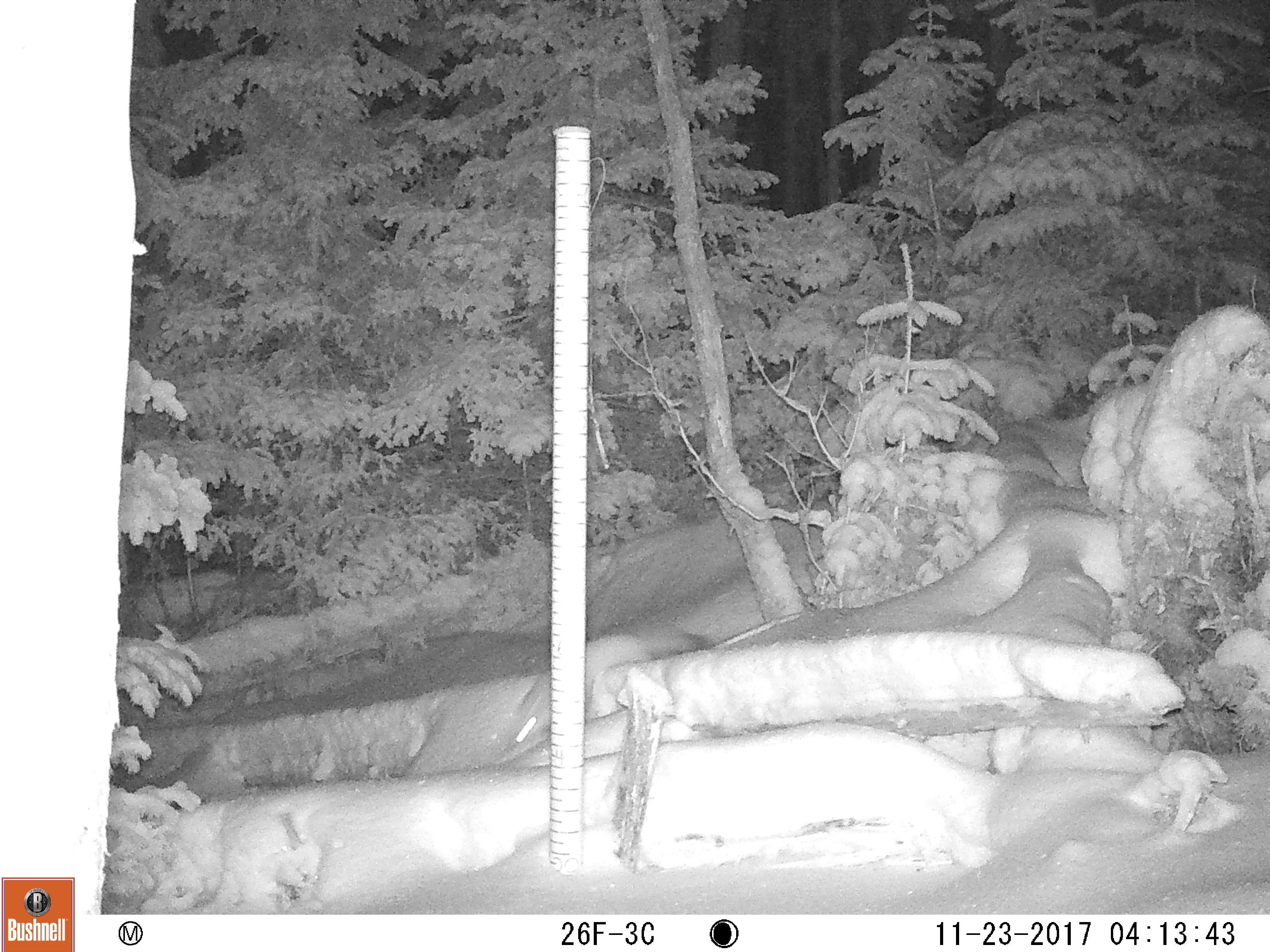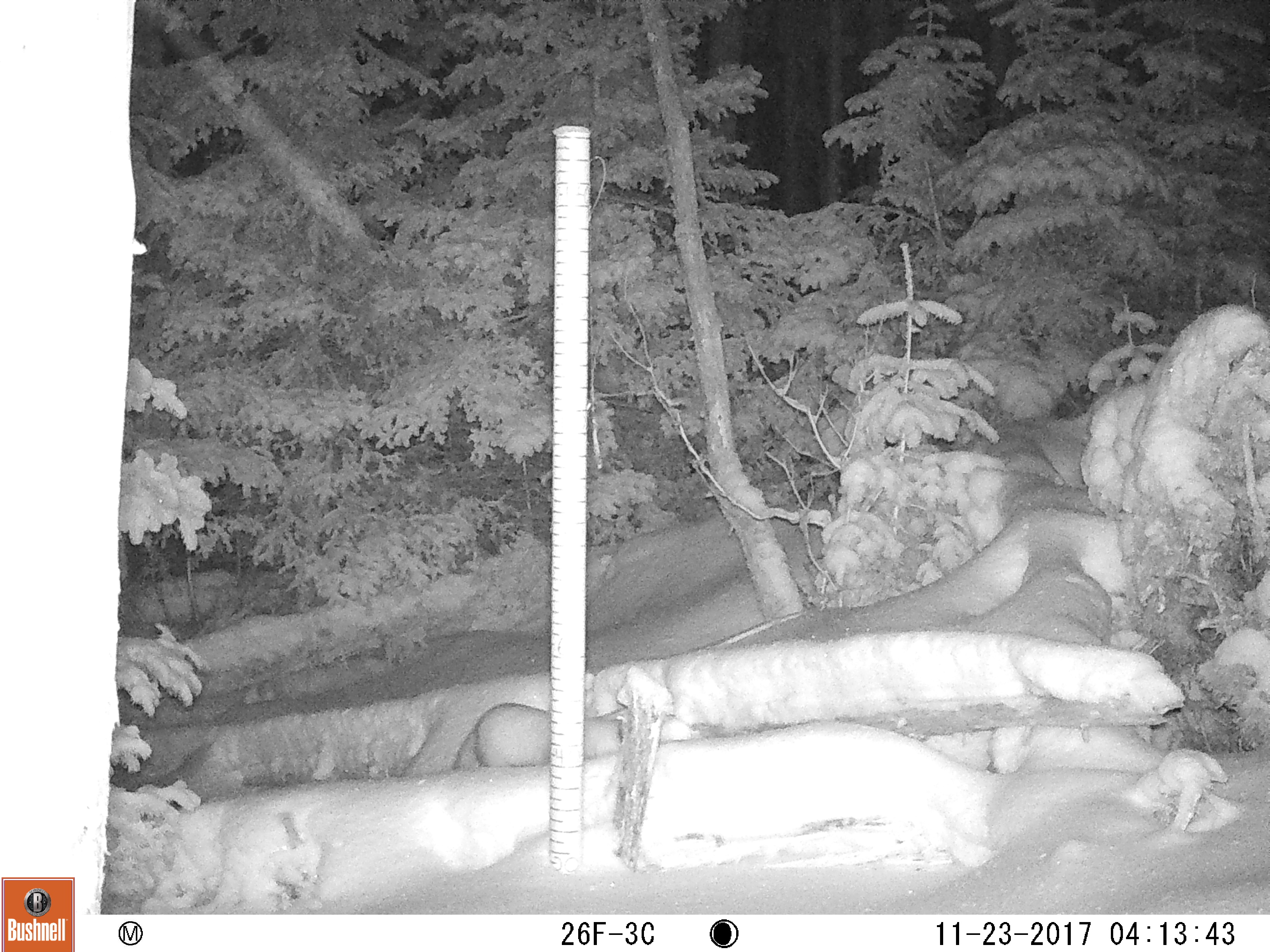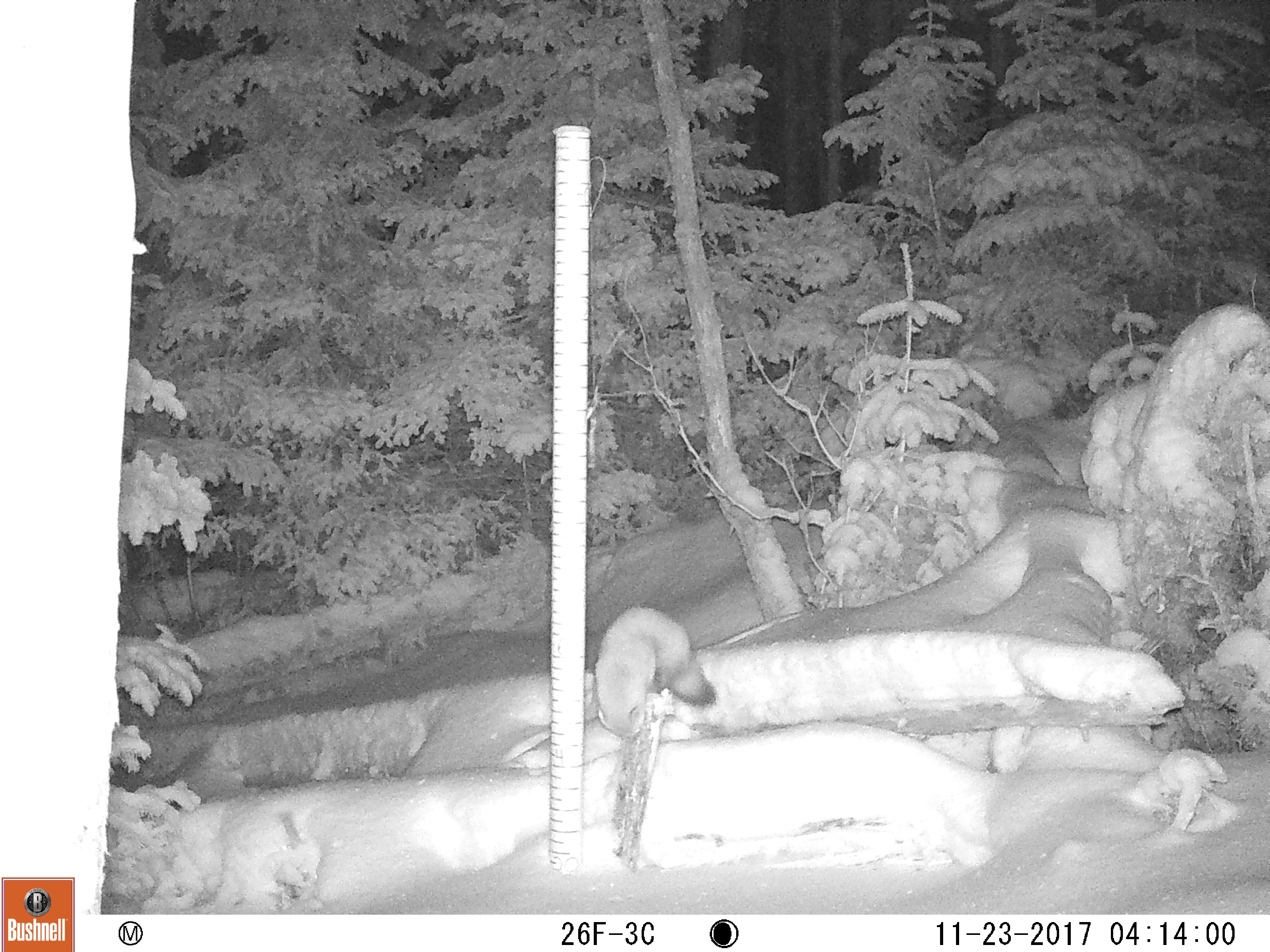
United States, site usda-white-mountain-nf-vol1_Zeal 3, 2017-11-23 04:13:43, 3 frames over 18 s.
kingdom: Animalia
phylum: Chordata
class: Mammalia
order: Carnivora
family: Mustelidae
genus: Martes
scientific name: Martes americana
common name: american marten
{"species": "american marten (Martes americana)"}